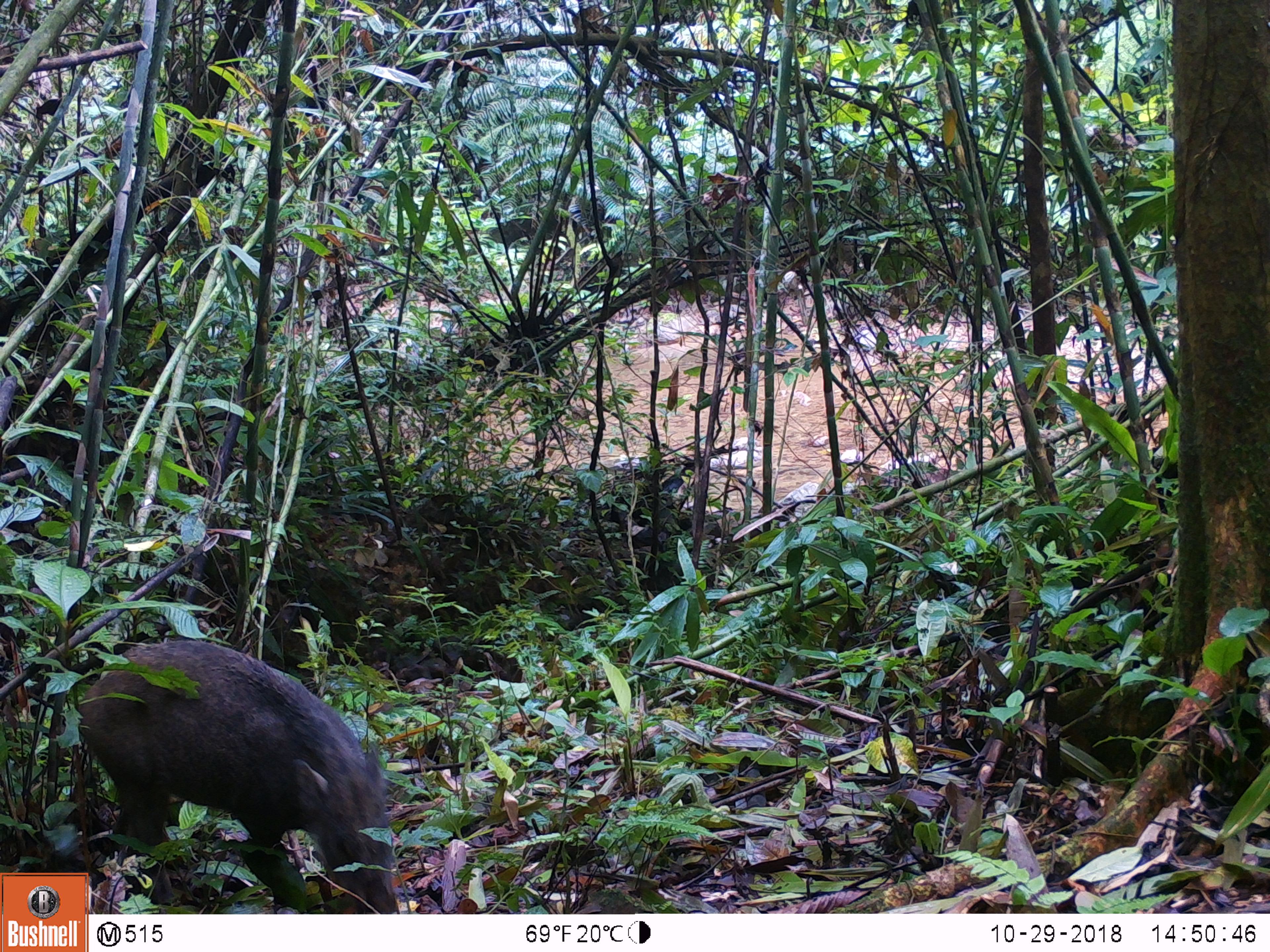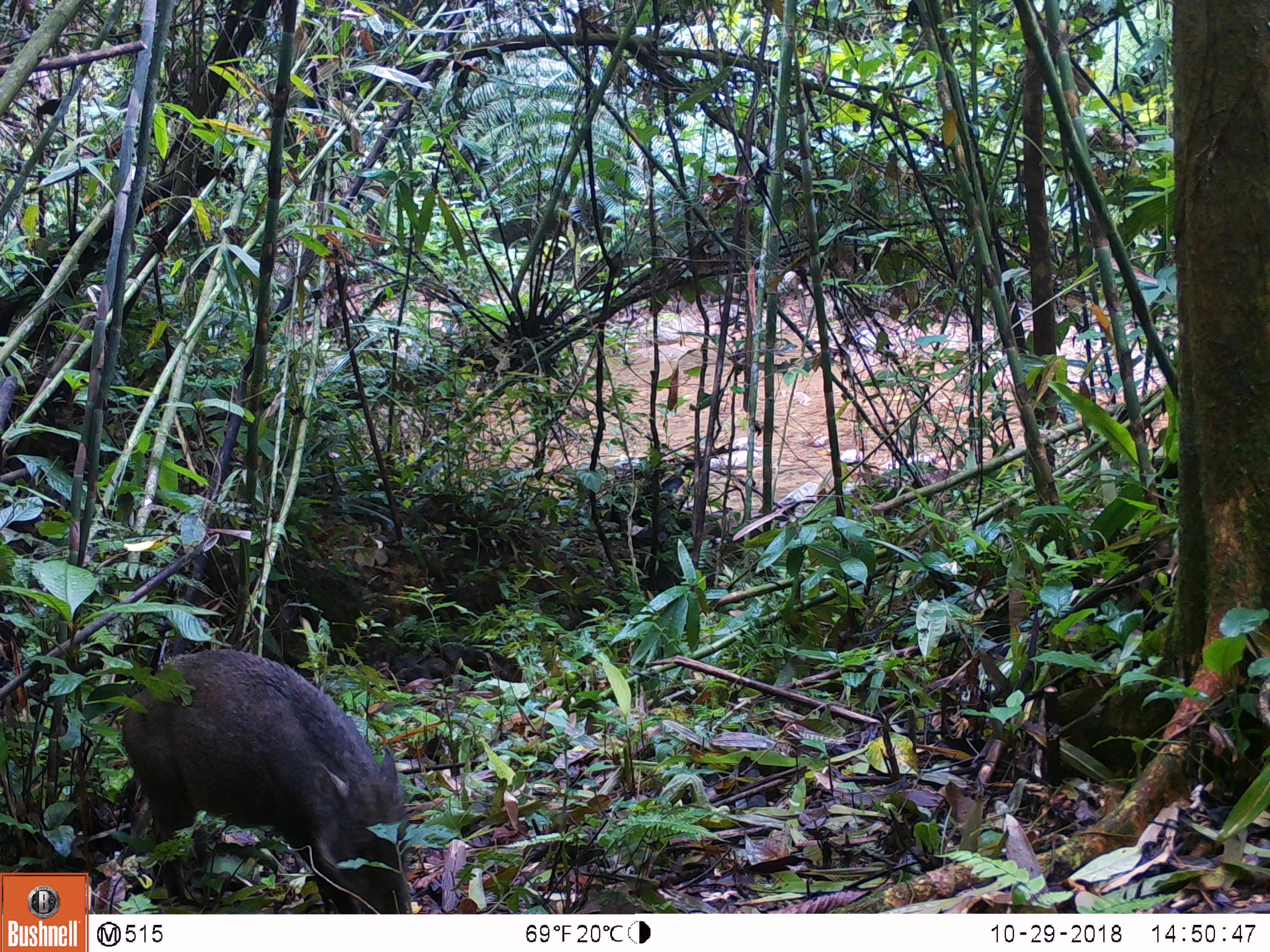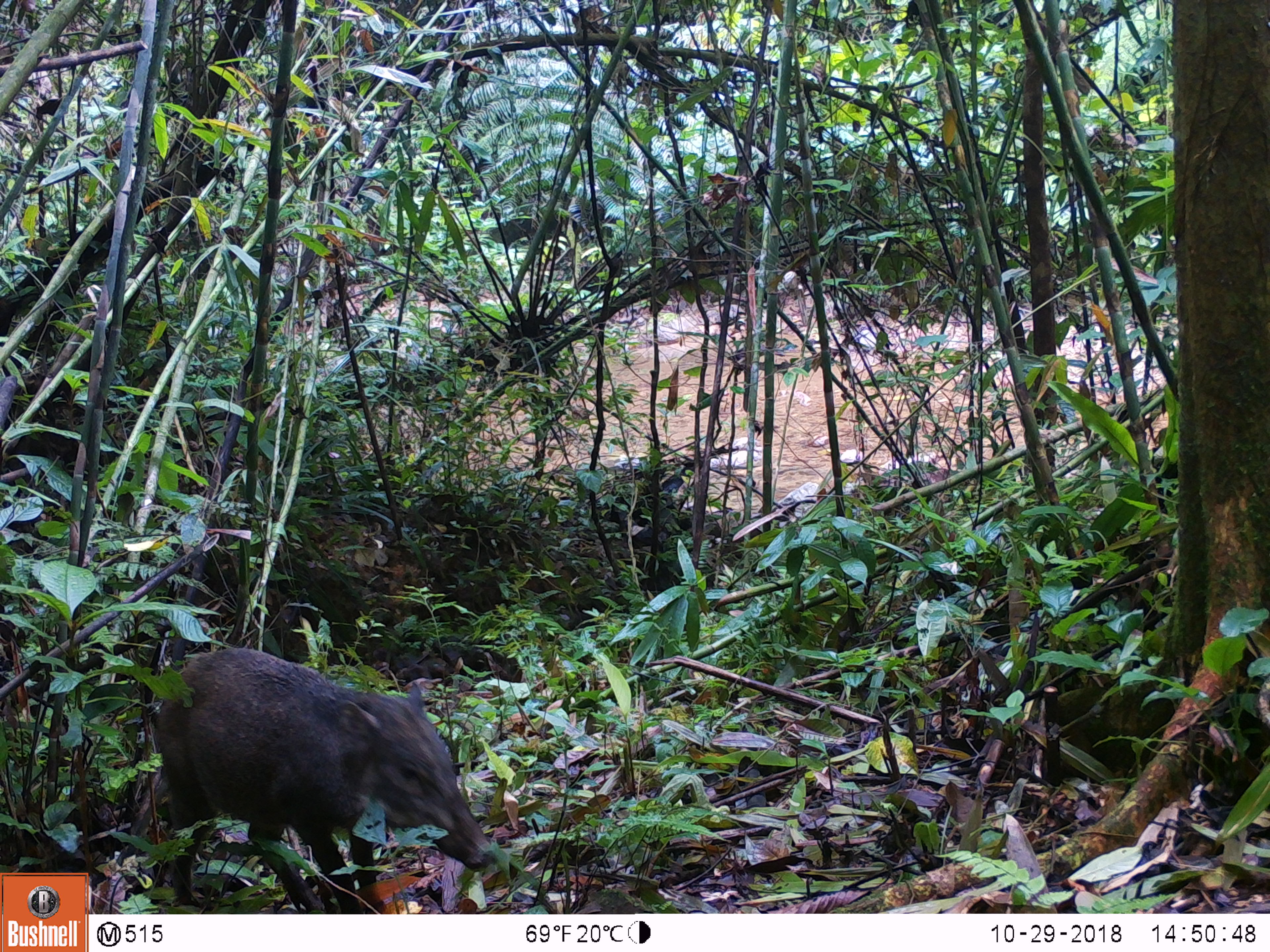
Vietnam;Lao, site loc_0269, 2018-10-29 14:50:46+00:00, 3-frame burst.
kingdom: Animalia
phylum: Chordata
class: Mammalia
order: Artiodactyla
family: Suidae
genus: Sus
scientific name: Sus scrofa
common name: eurasian wild pig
Eurasian wild pig (Sus scrofa). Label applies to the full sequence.